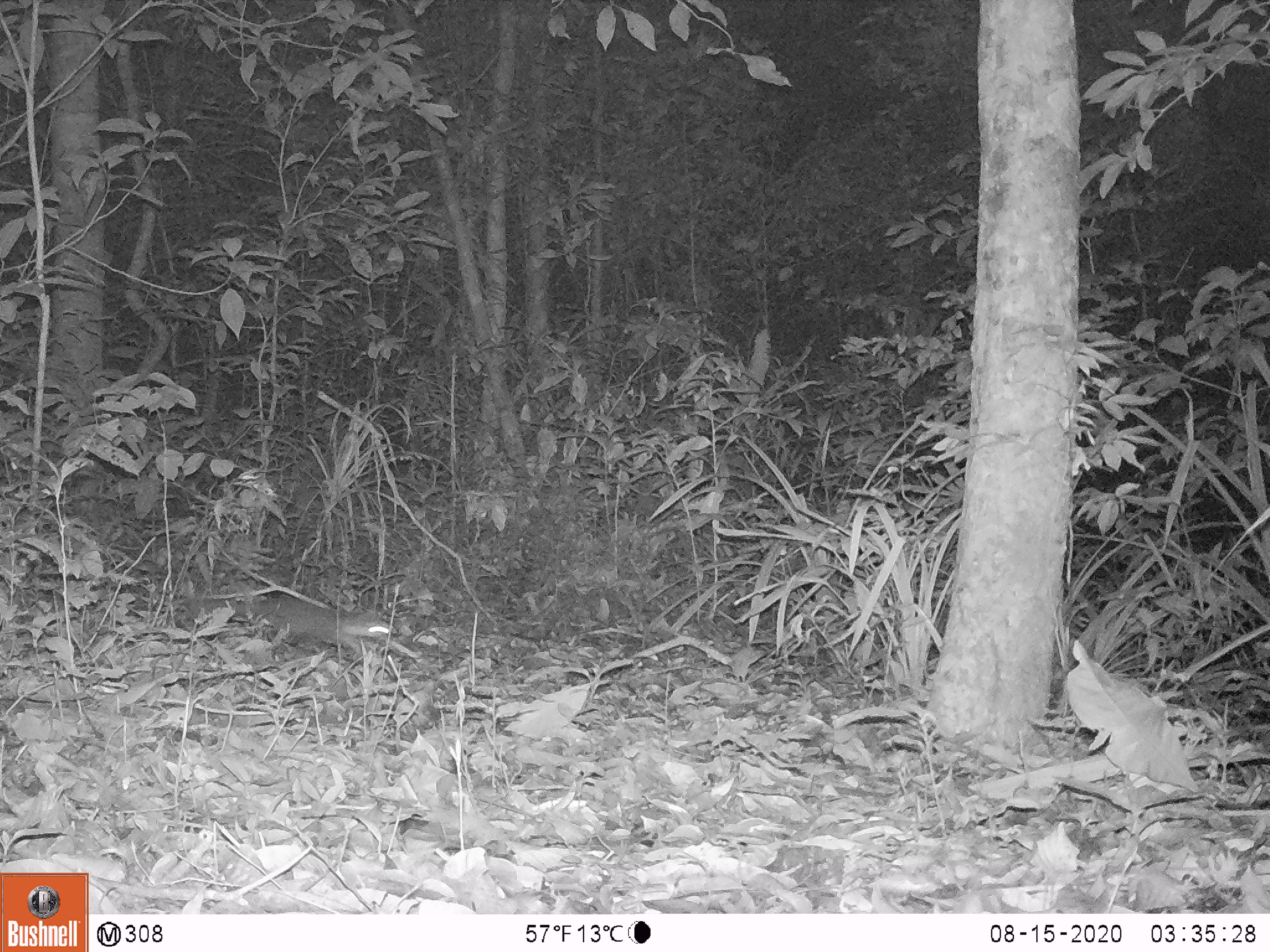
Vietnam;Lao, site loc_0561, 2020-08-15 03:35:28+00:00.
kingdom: Animalia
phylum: Chordata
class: Mammalia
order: Carnivora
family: Mustelidae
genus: Melogale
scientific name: Melogale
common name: ferret badger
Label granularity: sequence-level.